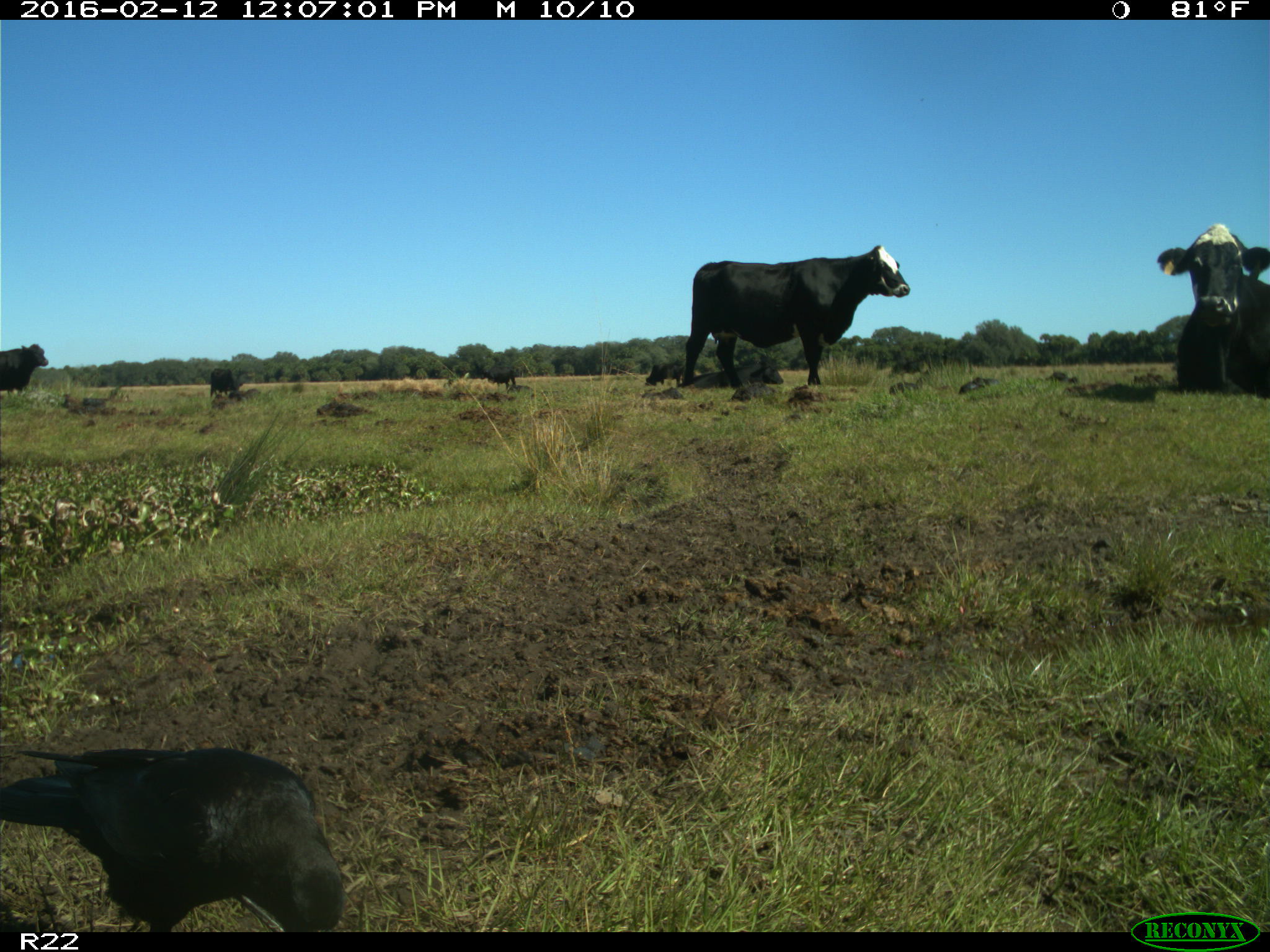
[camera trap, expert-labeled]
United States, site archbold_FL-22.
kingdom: Animalia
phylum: Chordata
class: Mammalia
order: Artiodactyla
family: Bovidae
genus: Bos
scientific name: Bos taurus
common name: domestic cow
Bos taurus (domestic cow).